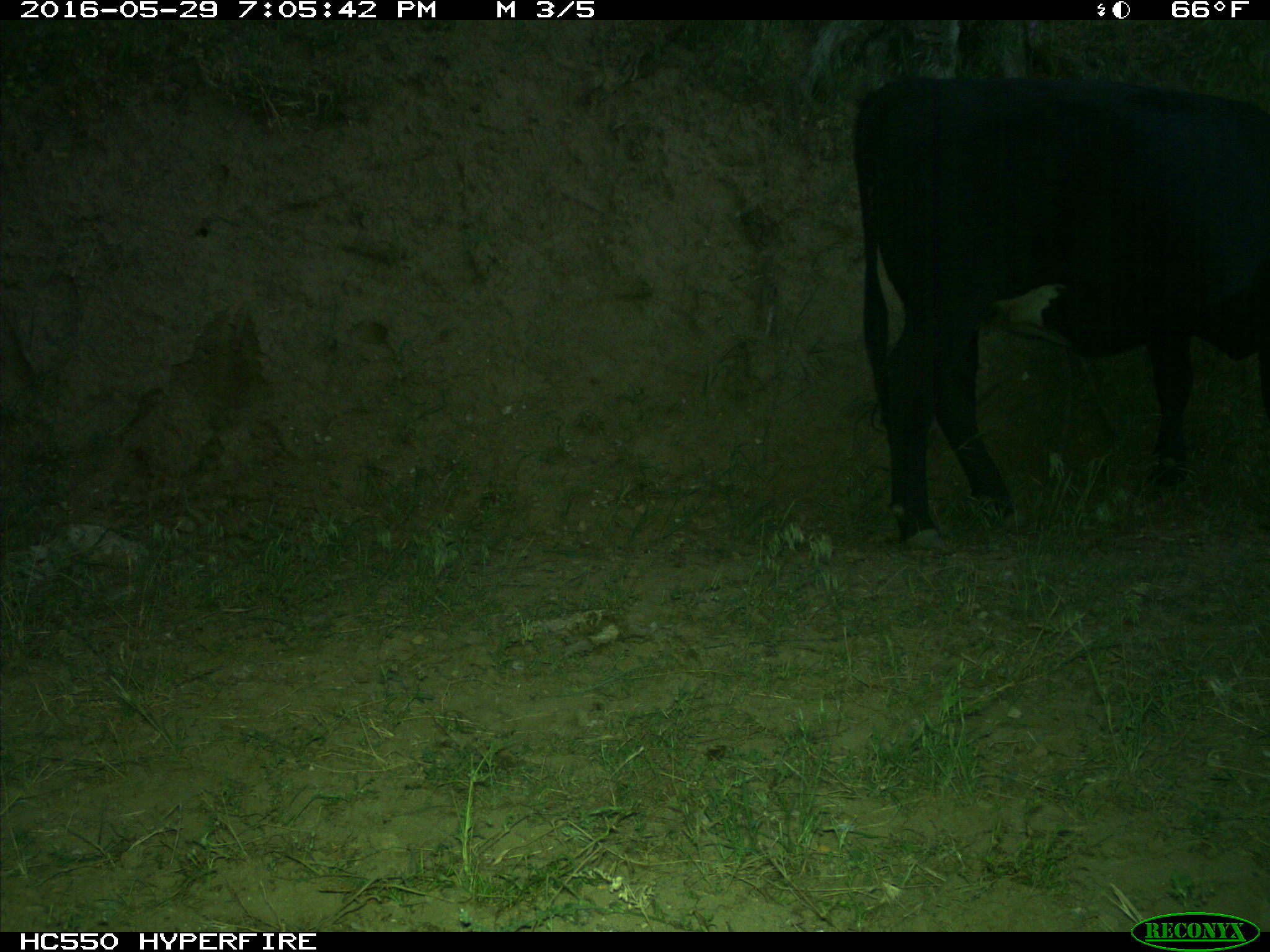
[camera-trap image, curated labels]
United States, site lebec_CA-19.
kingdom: Animalia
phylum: Chordata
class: Mammalia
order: Artiodactyla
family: Bovidae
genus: Bos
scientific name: Bos taurus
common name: domestic cow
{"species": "Bos taurus (domestic cow)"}